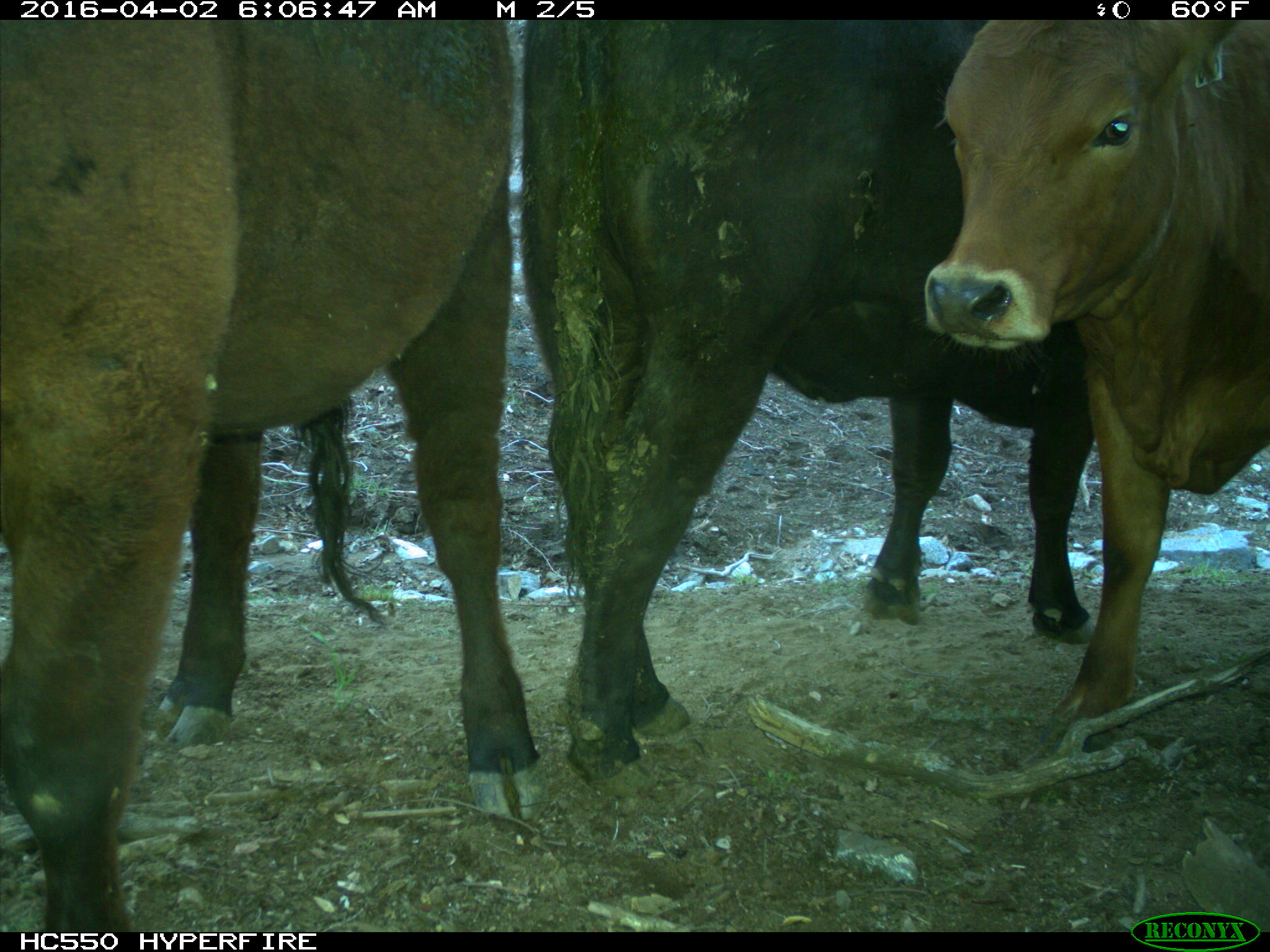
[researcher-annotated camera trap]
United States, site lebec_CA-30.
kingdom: Animalia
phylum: Chordata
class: Mammalia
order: Artiodactyla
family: Bovidae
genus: Bos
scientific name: Bos taurus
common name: domestic cow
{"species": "Bos taurus (domestic cow)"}